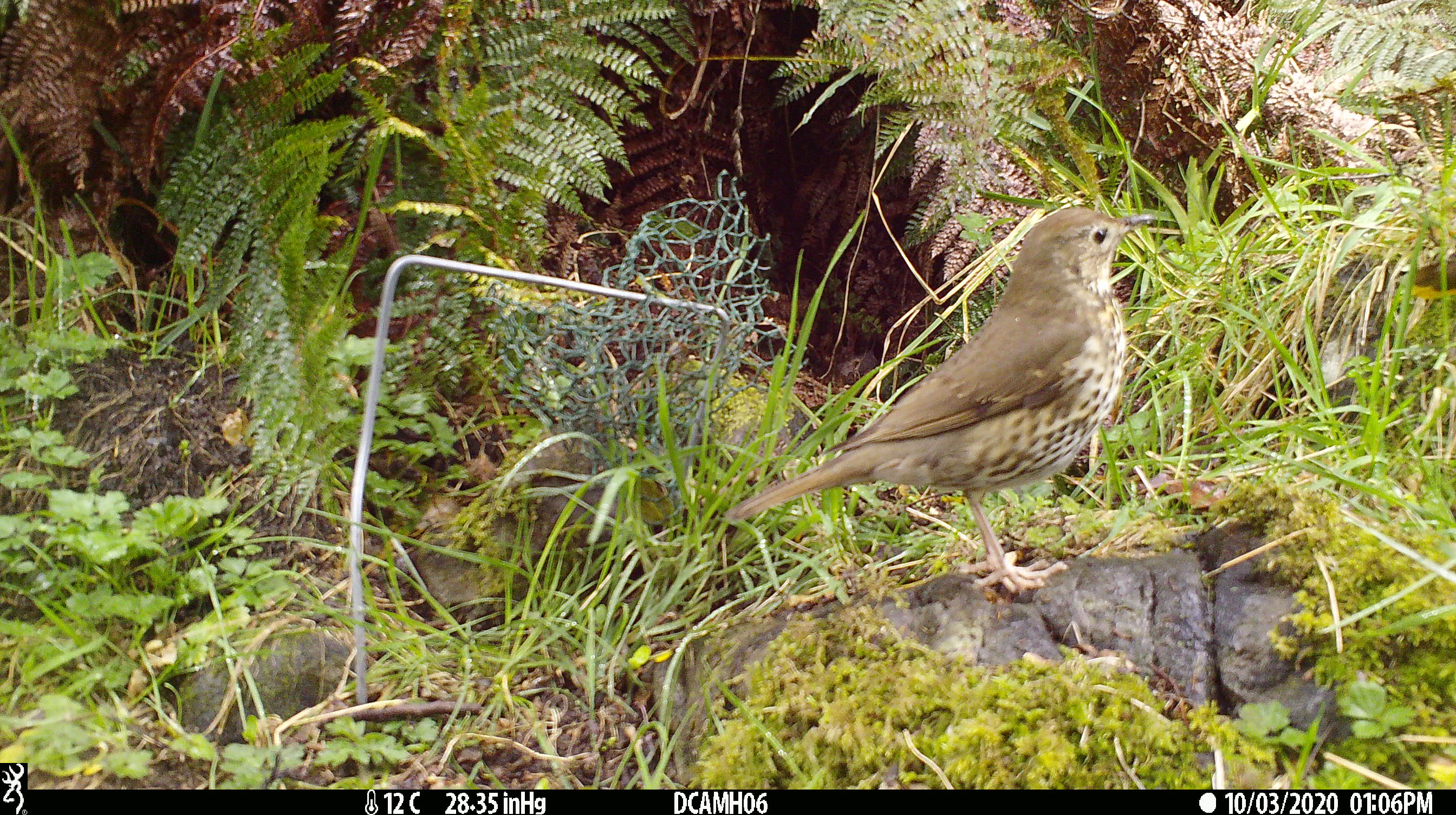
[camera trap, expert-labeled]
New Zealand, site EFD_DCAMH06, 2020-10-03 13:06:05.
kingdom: Animalia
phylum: Chordata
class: Aves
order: Passeriformes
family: Turdidae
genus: Turdus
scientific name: Turdus philomelos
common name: song thrush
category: thrush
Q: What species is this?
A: Thrush (song thrush) (Turdus philomelos).